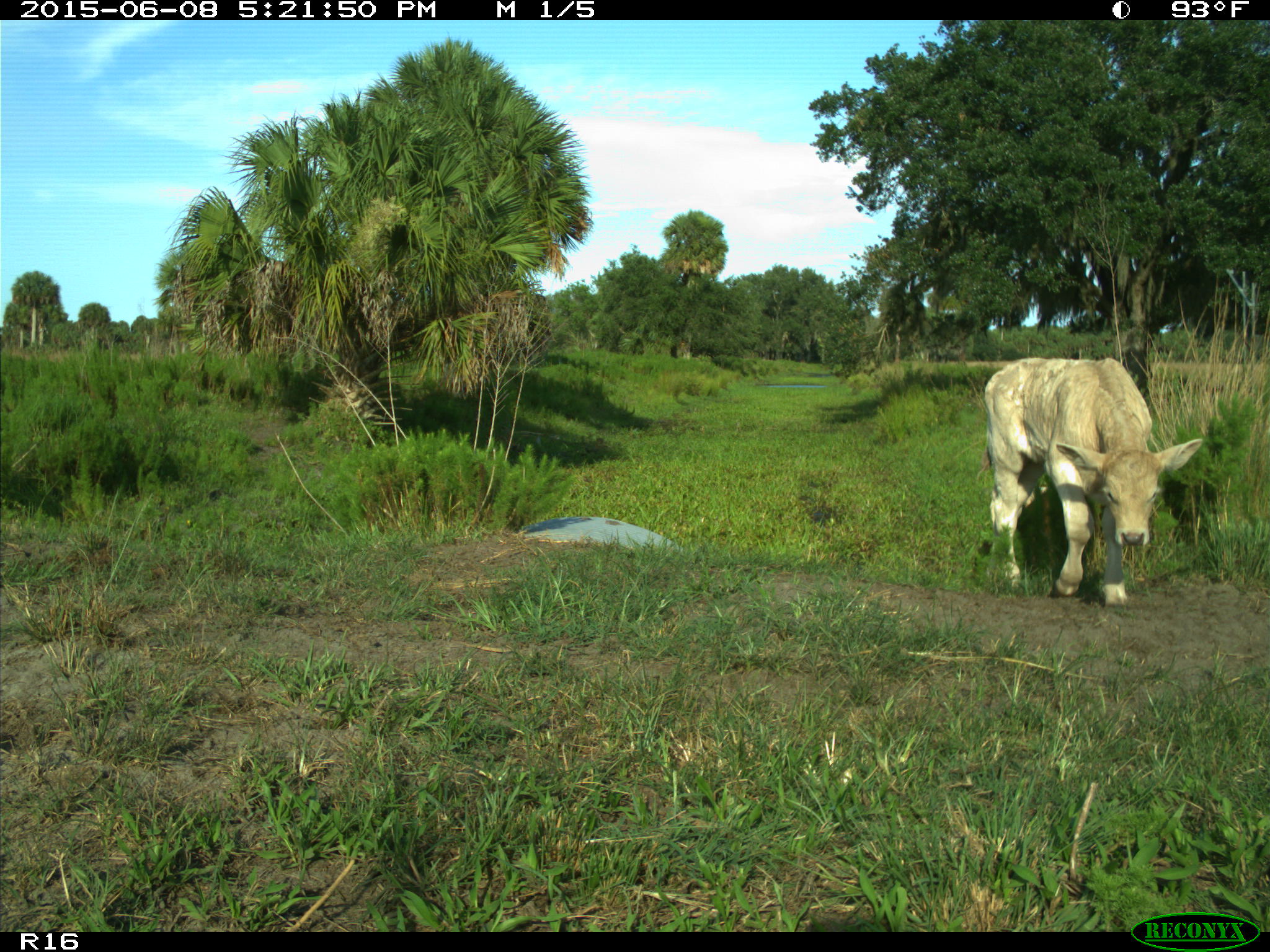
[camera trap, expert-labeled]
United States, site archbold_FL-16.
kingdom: Animalia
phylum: Chordata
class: Mammalia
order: Artiodactyla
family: Bovidae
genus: Bos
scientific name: Bos taurus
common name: domestic cow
Bos taurus (domestic cow).